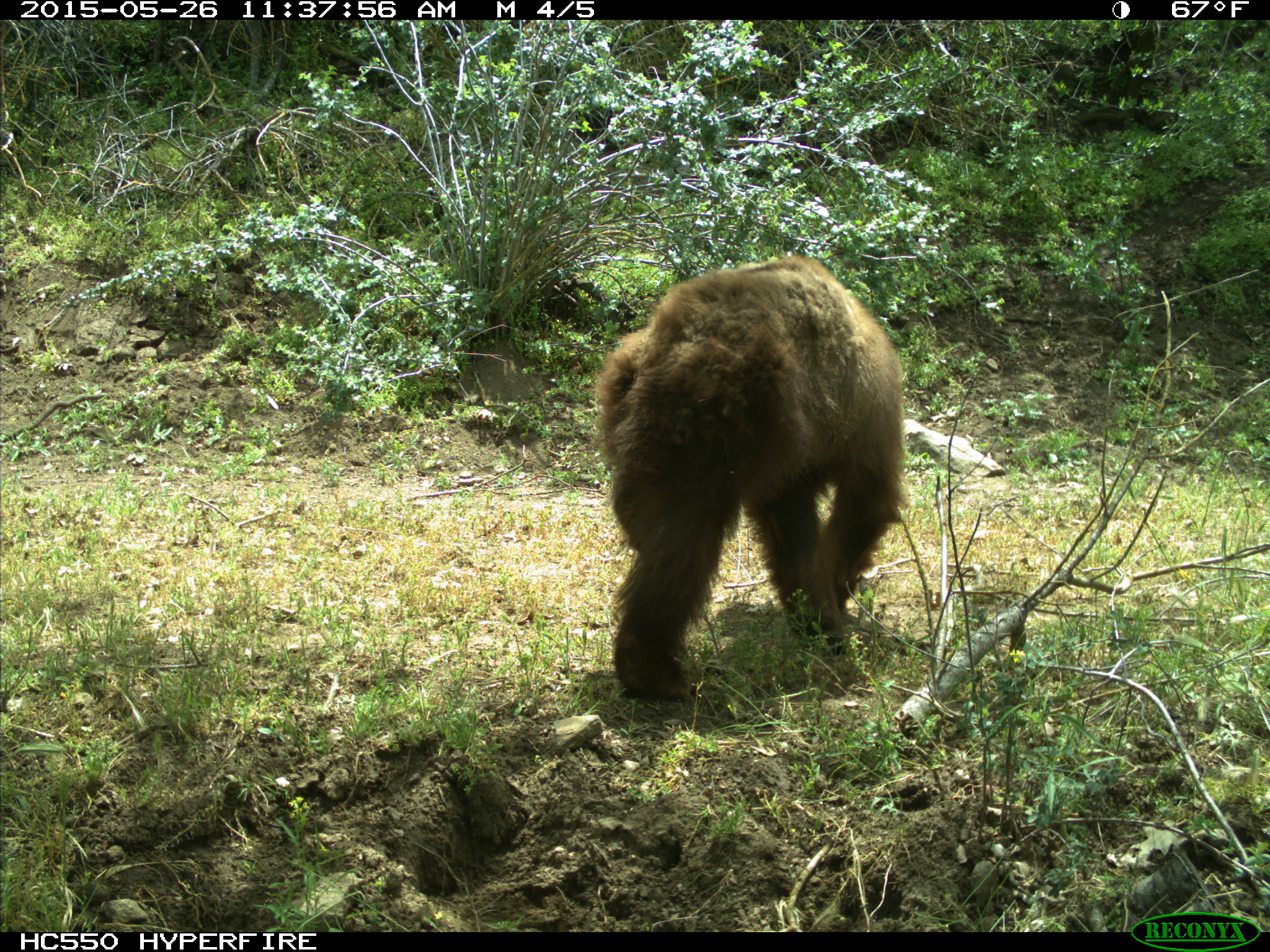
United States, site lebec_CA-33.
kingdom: Animalia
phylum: Chordata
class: Mammalia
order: Carnivora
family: Ursidae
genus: Ursus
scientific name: Ursus americanus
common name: american black bear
Ursus americanus (american black bear).